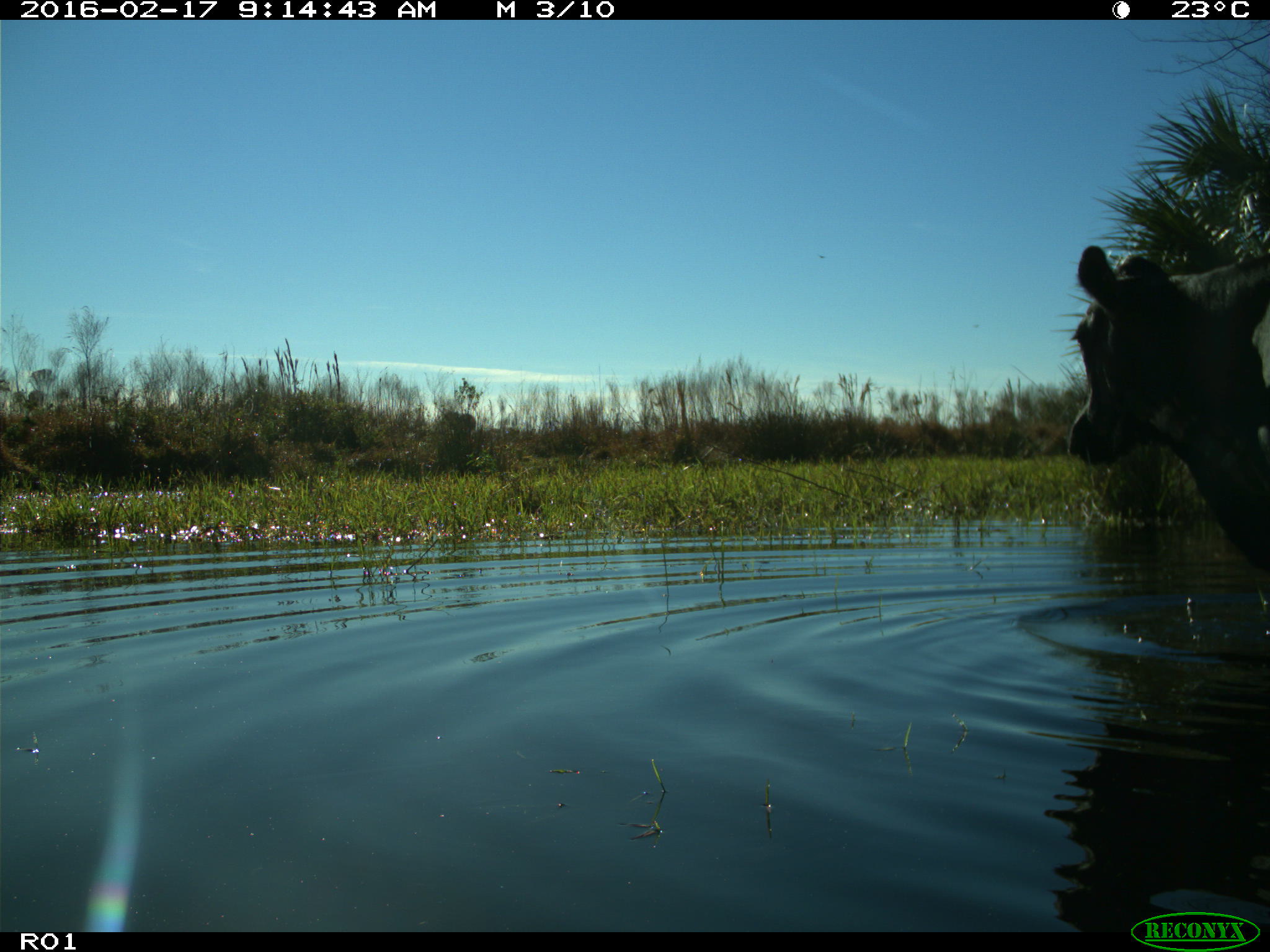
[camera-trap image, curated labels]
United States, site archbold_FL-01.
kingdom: Animalia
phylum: Chordata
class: Mammalia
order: Artiodactyla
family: Bovidae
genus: Bos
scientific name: Bos taurus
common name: domestic cow